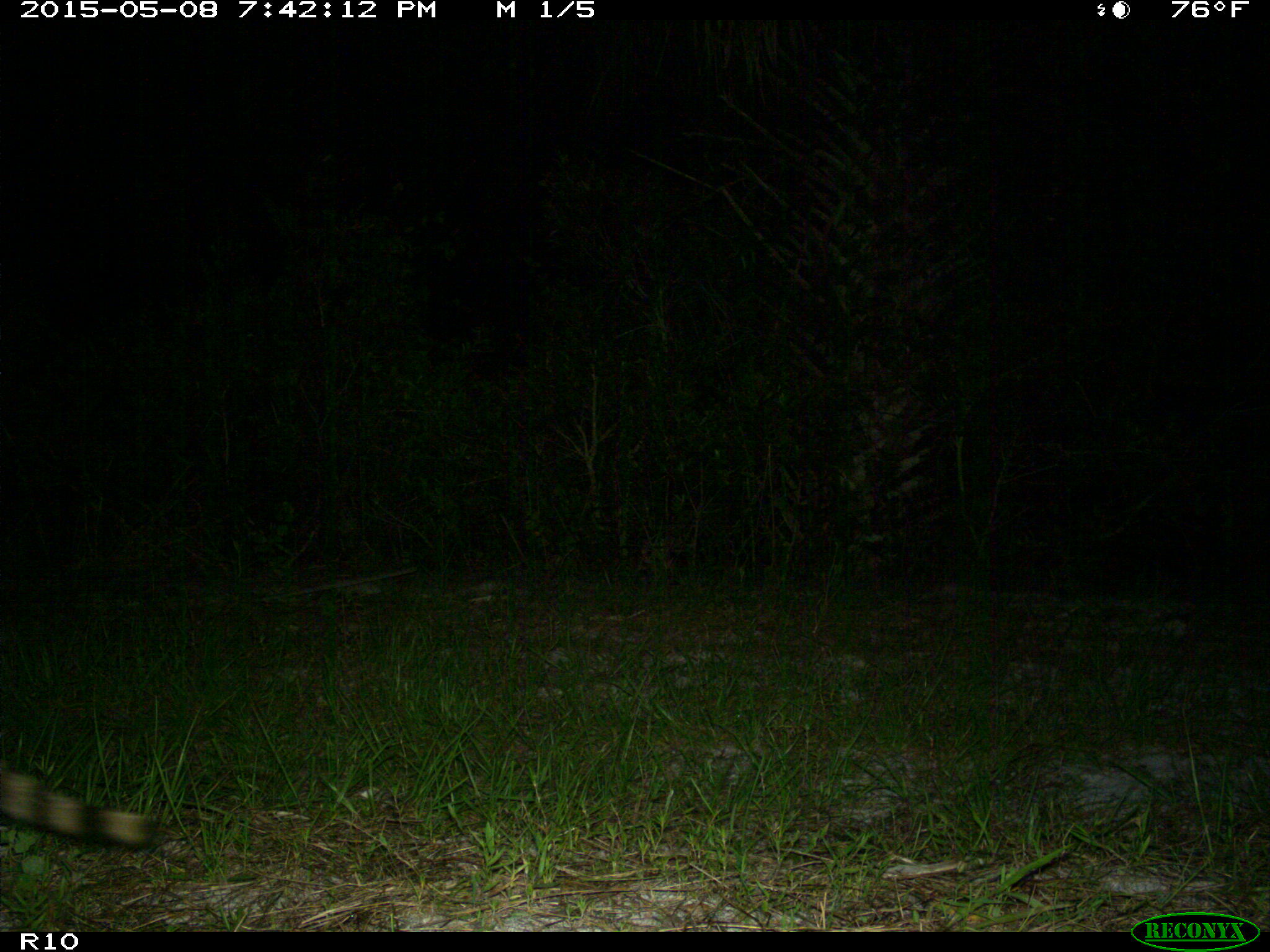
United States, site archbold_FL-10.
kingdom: Animalia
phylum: Chordata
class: Mammalia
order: Carnivora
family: Procyonidae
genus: Procyon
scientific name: Procyon lotor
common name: common raccoon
Procyon lotor (common raccoon).